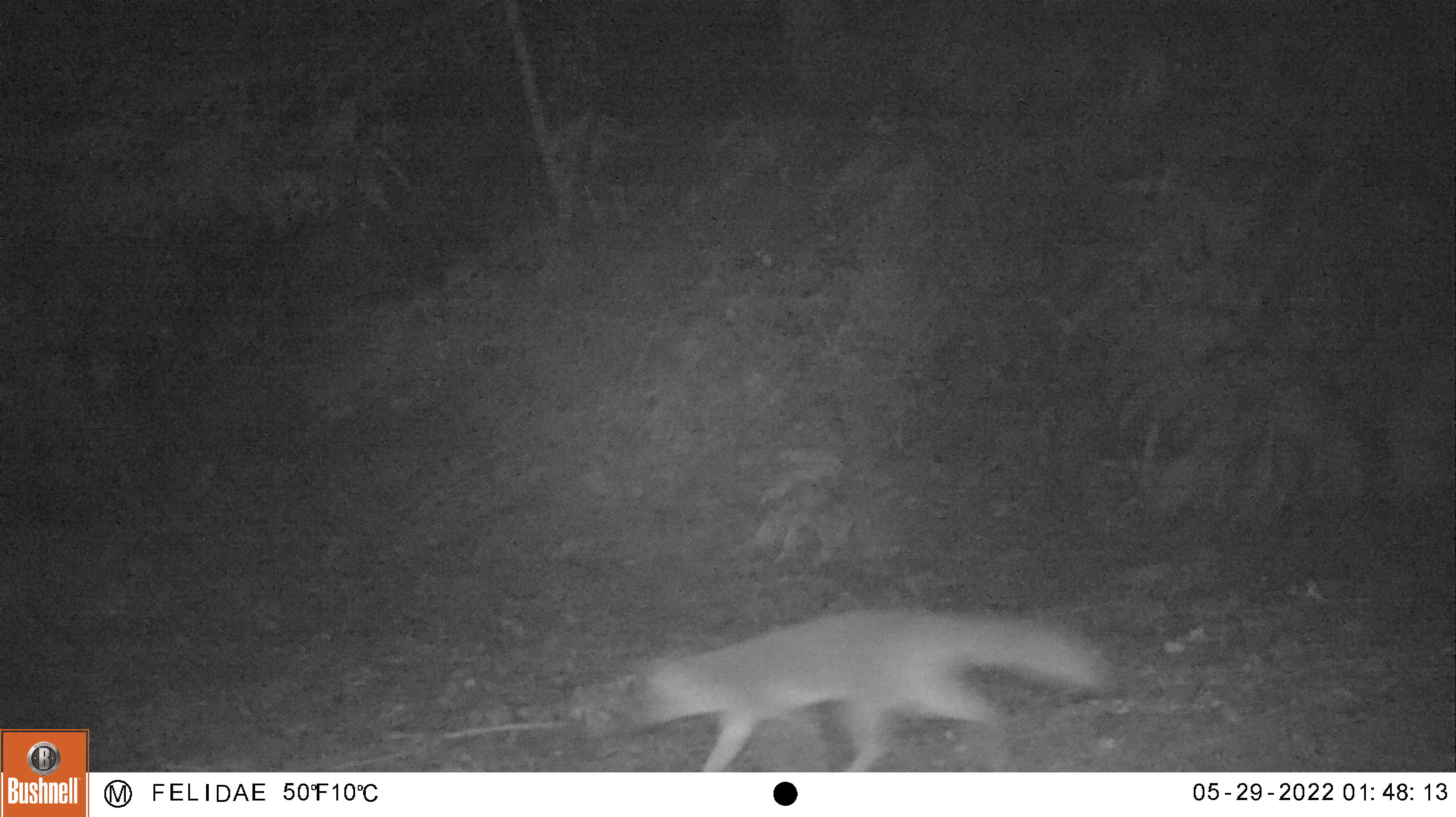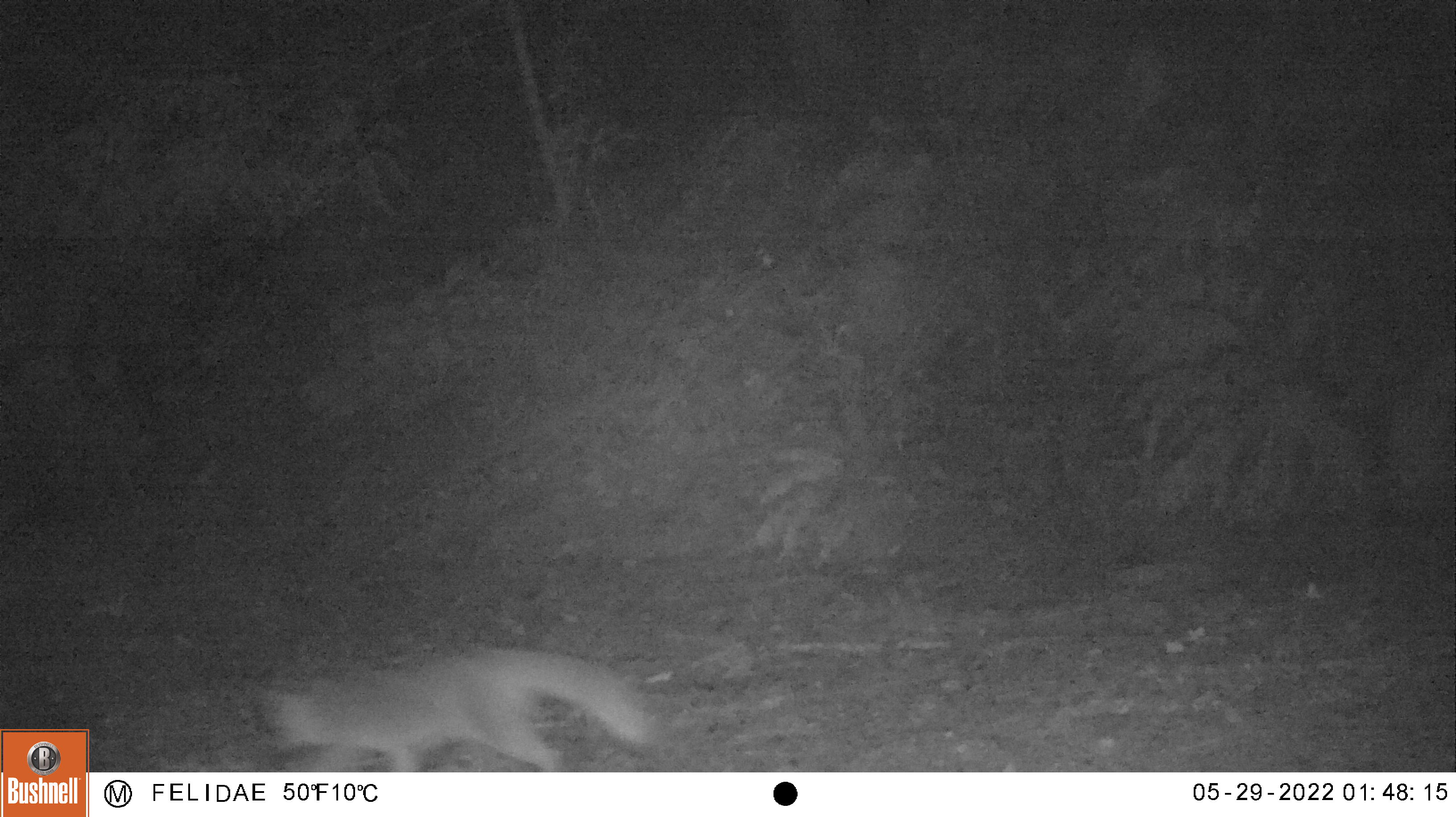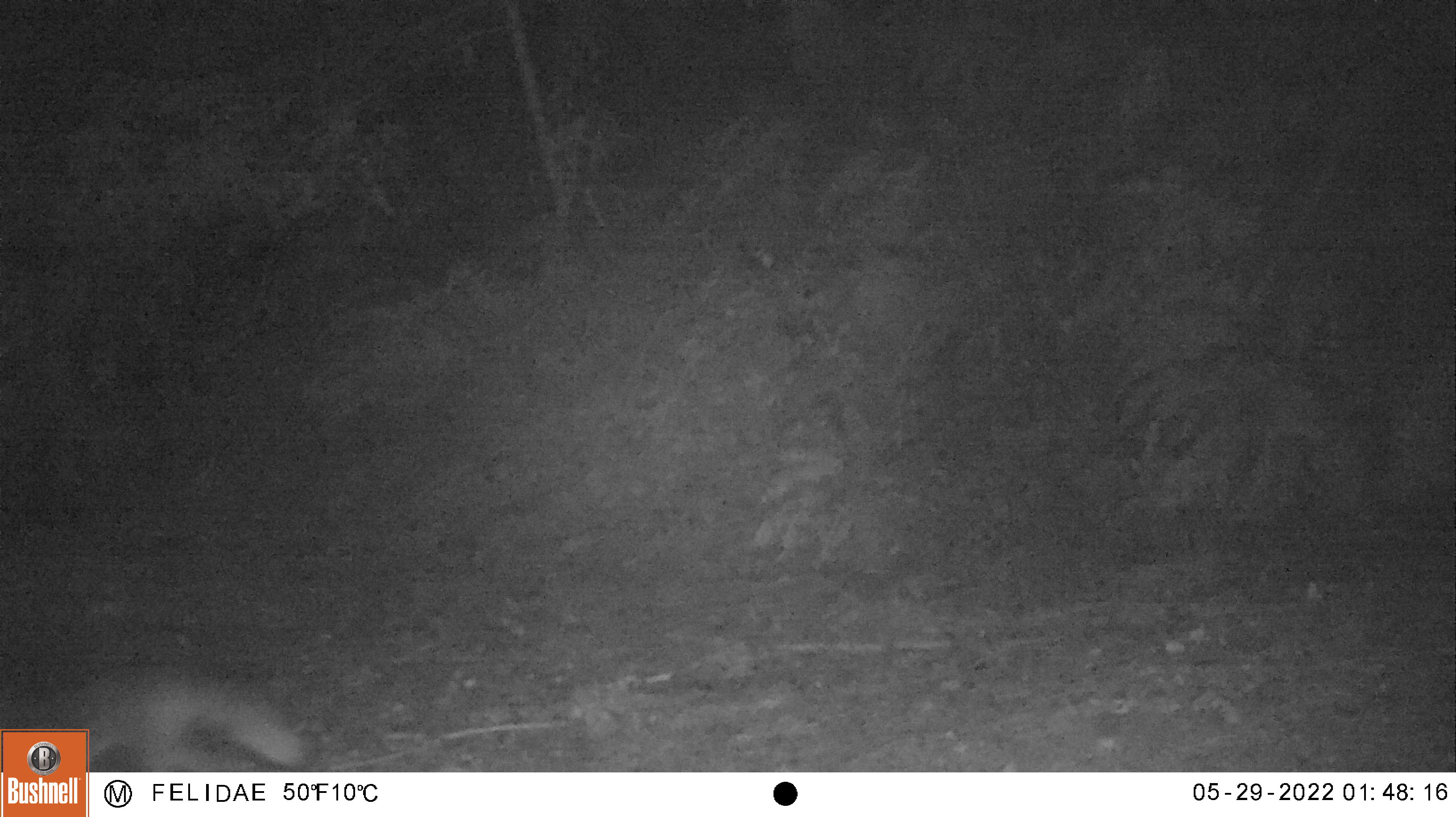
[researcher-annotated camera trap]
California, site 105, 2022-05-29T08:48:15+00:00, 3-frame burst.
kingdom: Animalia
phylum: Chordata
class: Mammalia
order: Carnivora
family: Canidae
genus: Urocyon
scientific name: Urocyon cinereoargenteus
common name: gray fox